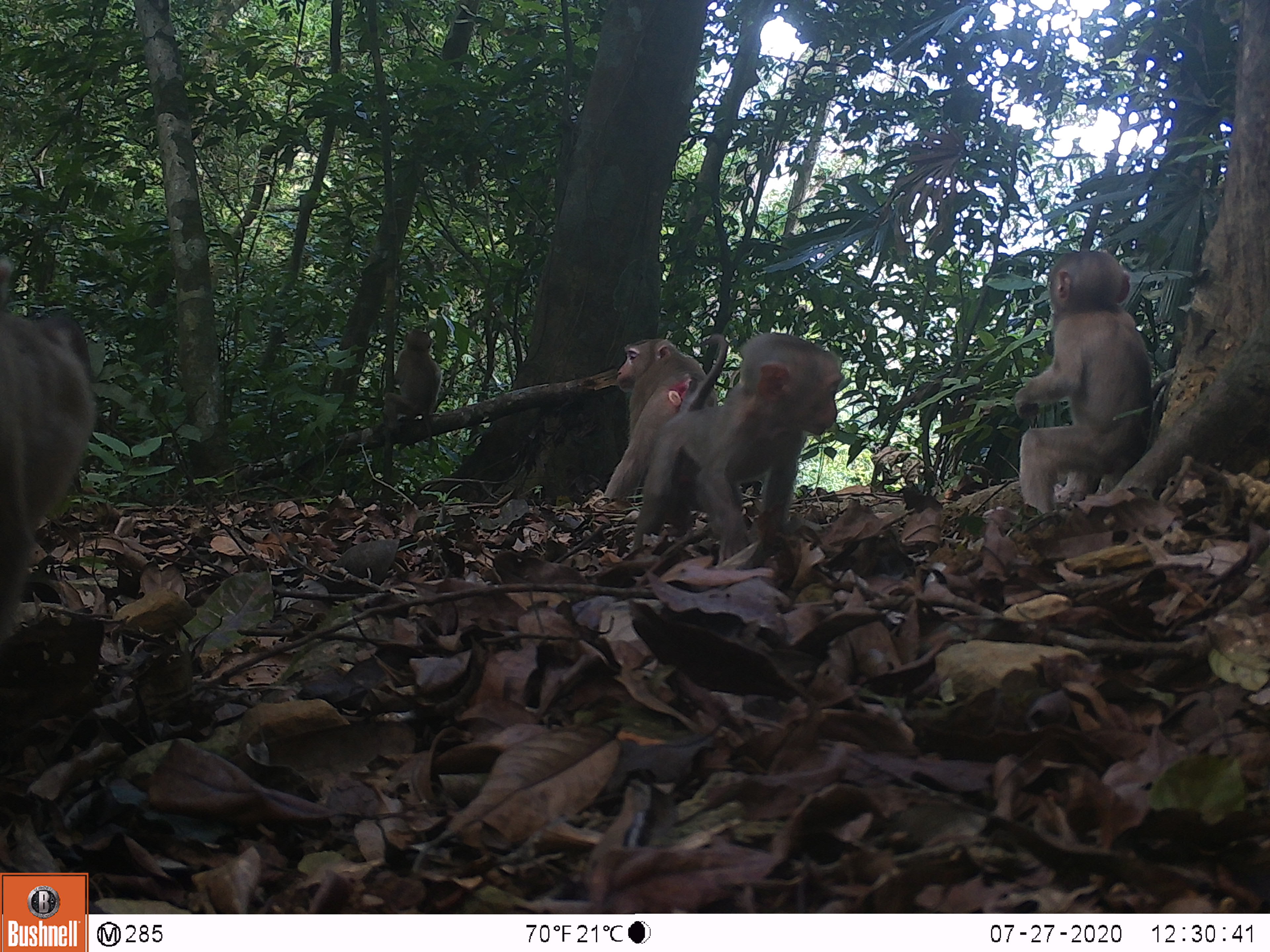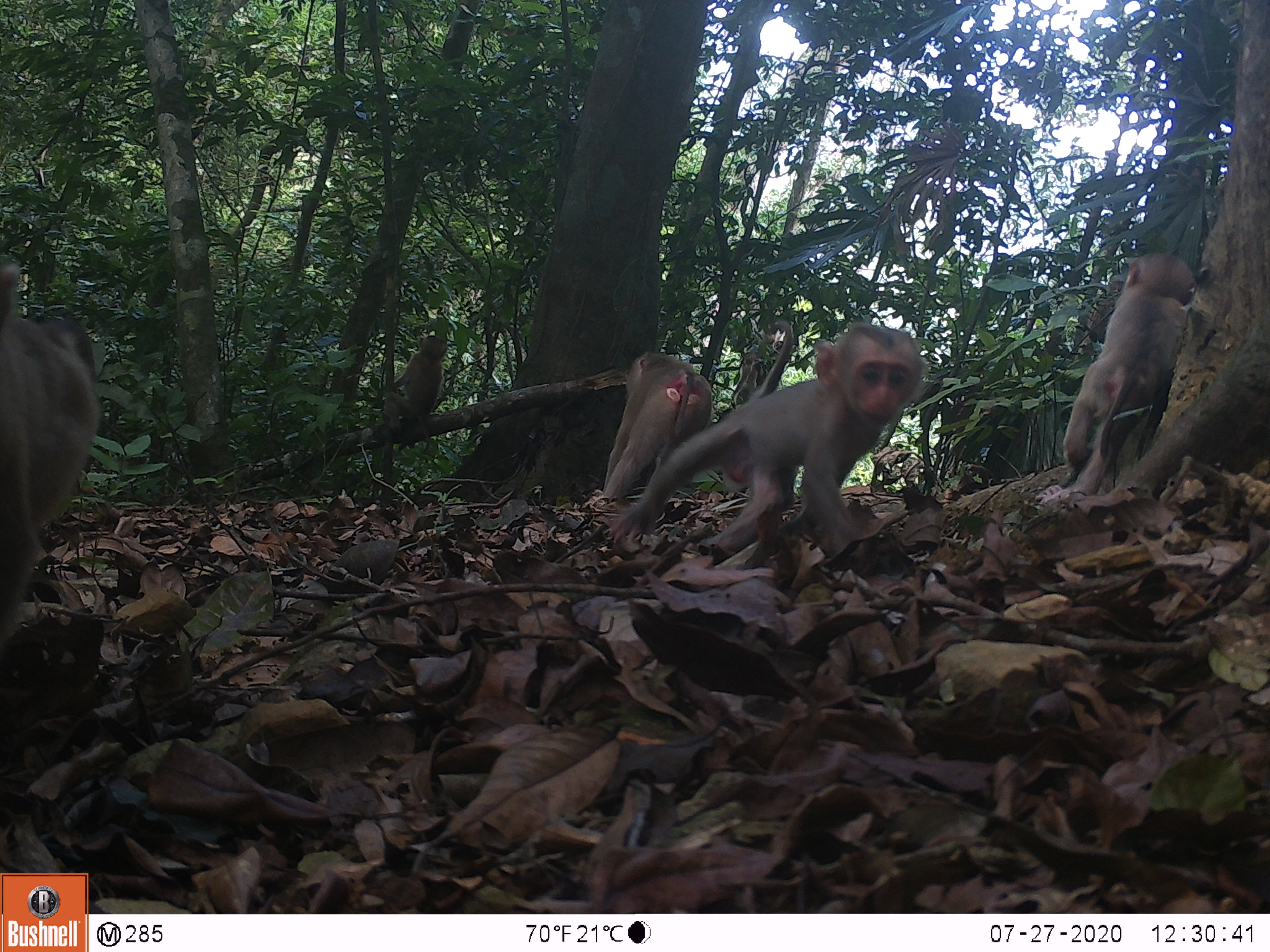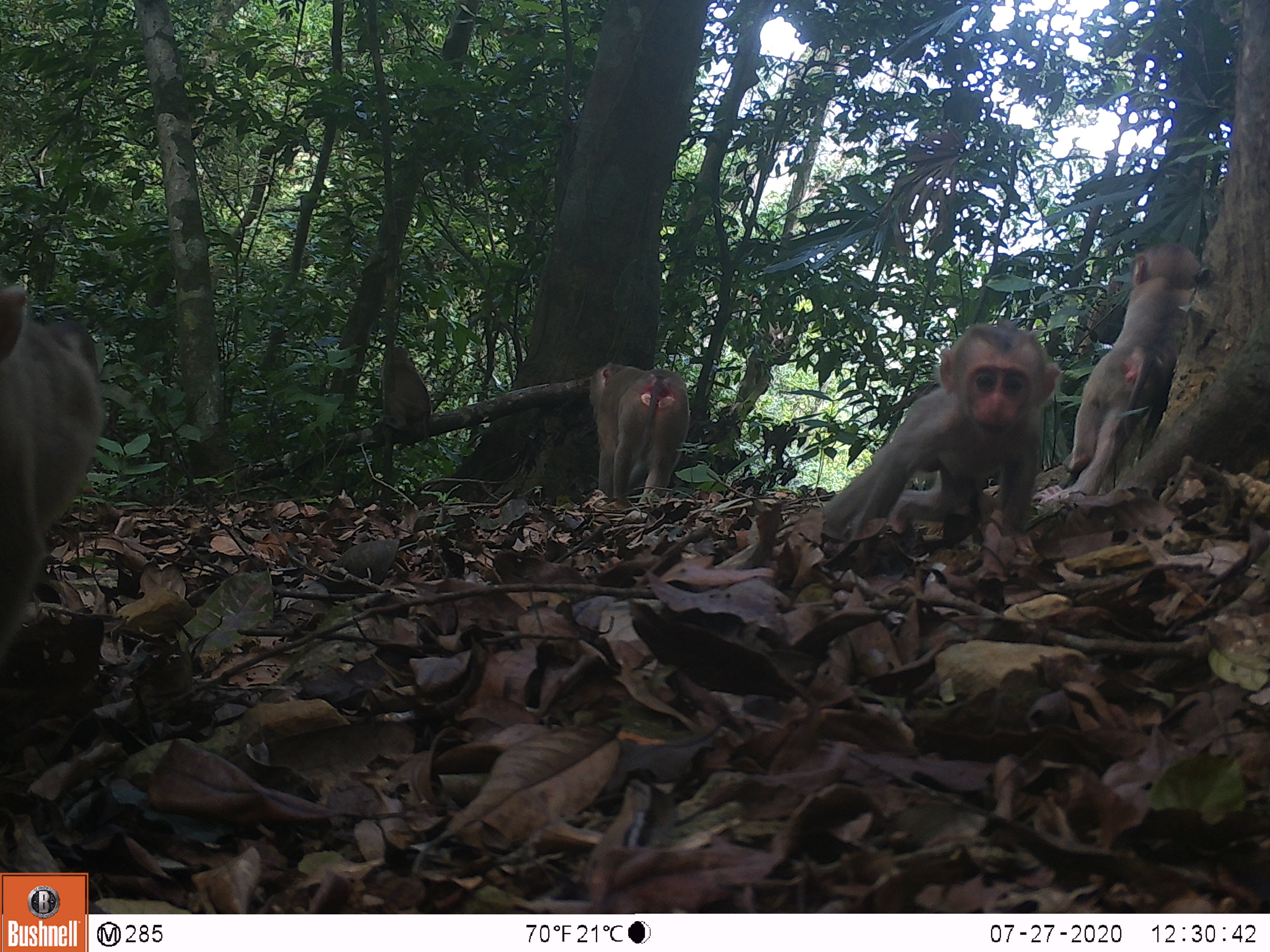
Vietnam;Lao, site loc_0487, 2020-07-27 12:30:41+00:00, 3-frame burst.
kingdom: Animalia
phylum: Chordata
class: Mammalia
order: Primates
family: Cercopithecidae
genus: Macaca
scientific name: Macaca nemestrina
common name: pig-tailed macaque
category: pig tailed macaque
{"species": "pig tailed macaque (pig-tailed macaque) (Macaca nemestrina)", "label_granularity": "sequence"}